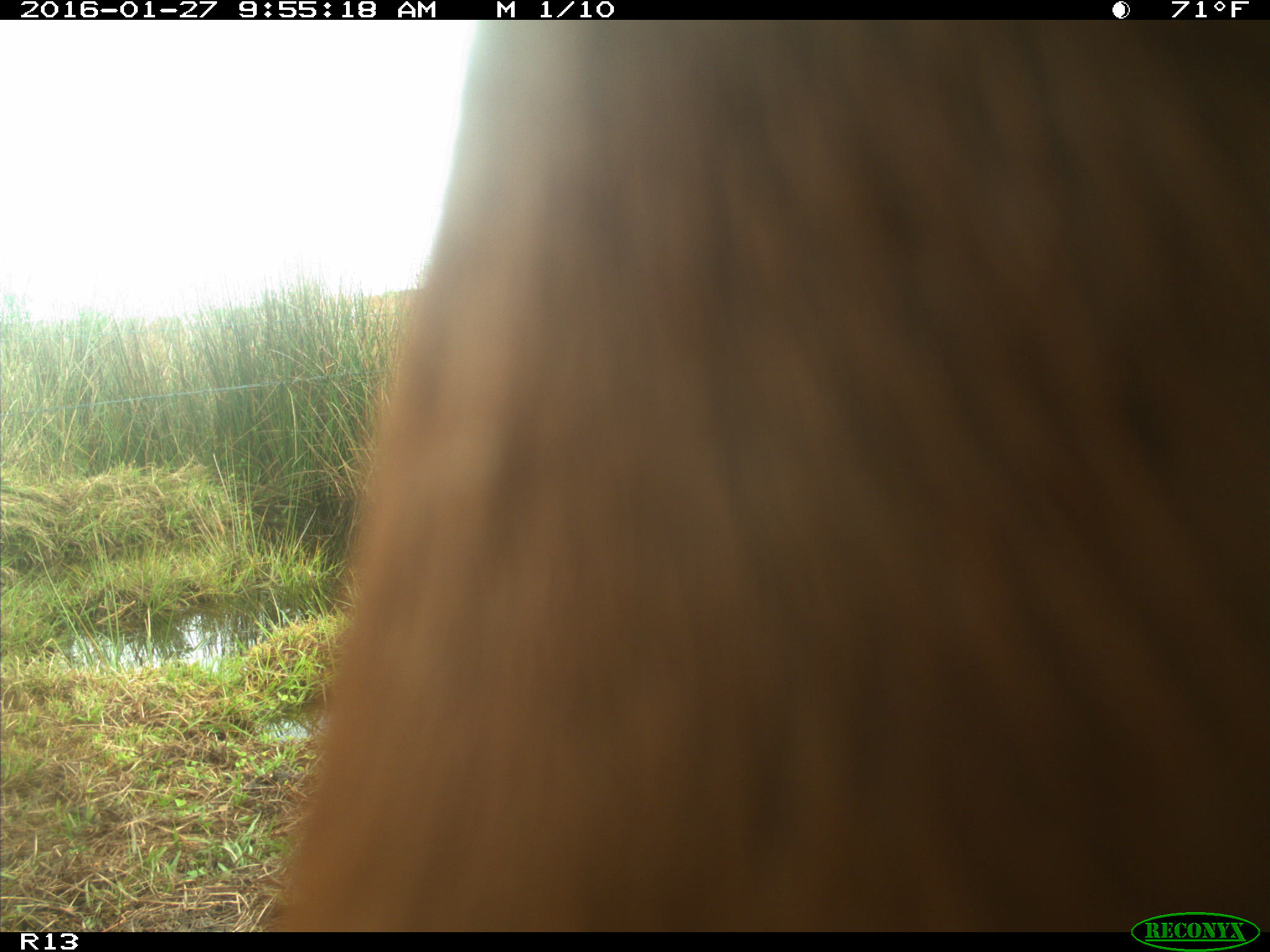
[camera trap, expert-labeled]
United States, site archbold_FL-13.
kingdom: Animalia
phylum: Chordata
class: Mammalia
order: Artiodactyla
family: Bovidae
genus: Bos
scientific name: Bos taurus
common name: domestic cow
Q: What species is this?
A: Bos taurus (domestic cow).